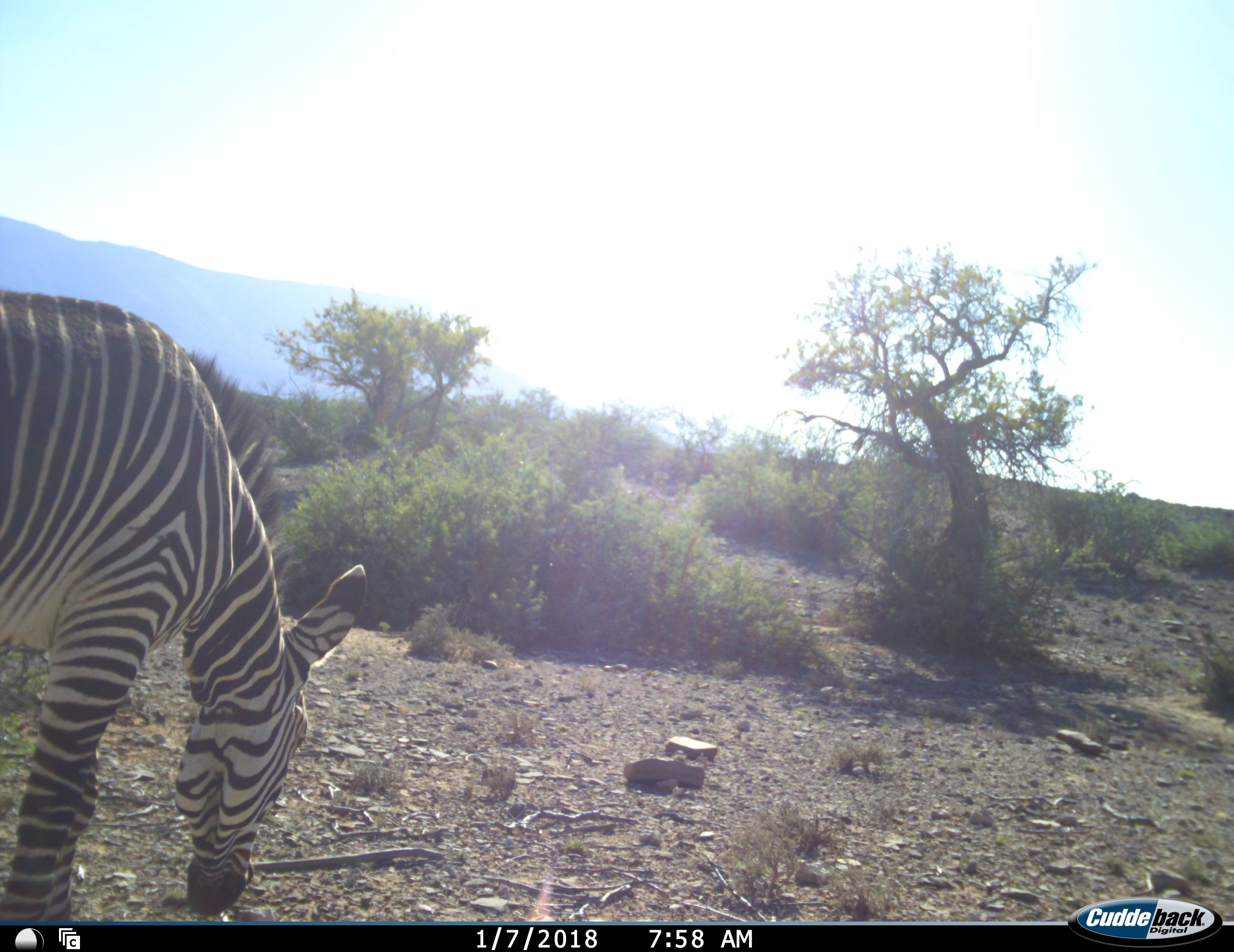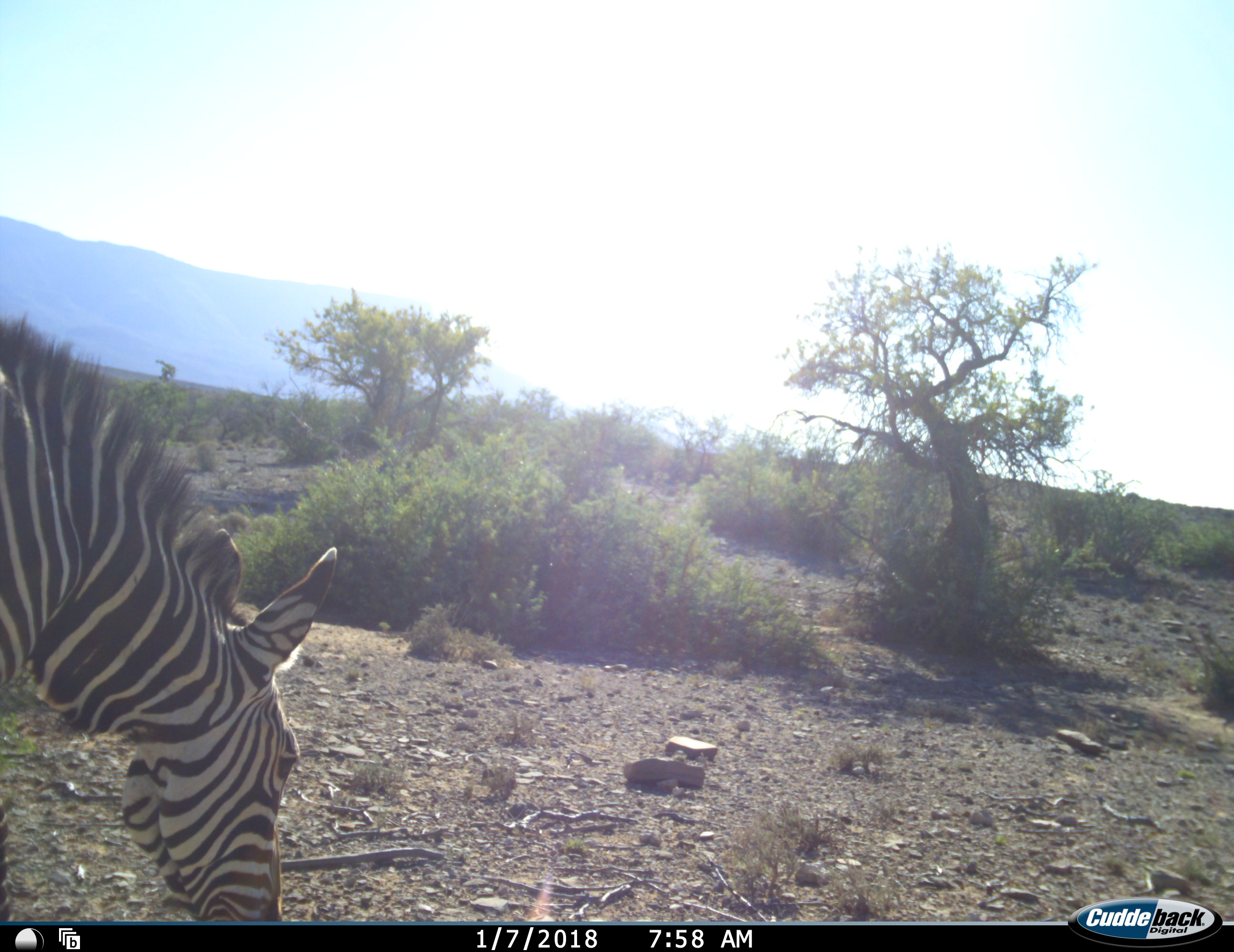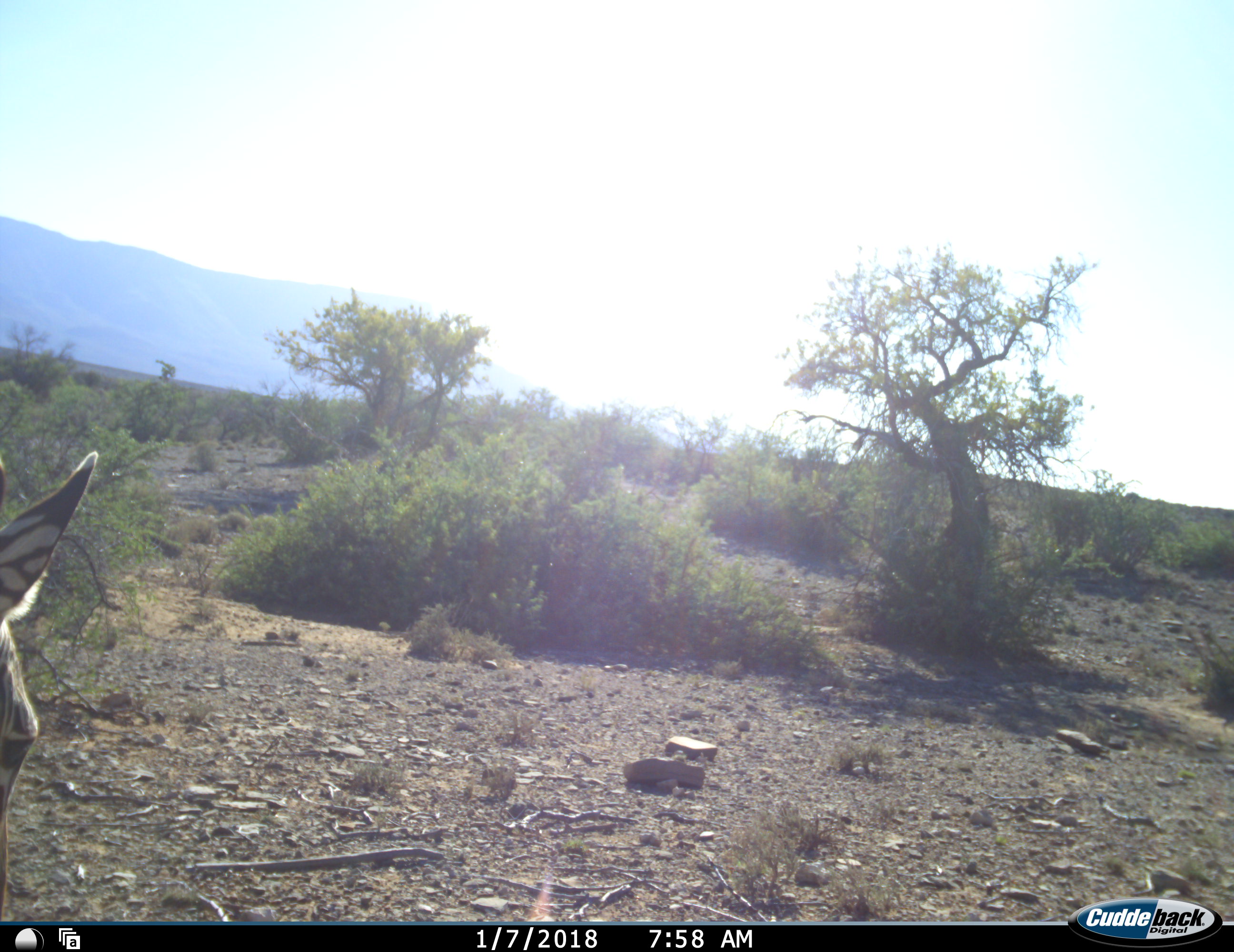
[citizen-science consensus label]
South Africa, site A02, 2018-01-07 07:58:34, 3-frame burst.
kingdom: Animalia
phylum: Chordata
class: Mammalia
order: Perissodactyla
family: Equidae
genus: Equus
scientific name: Equus zebra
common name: mountain zebra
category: zebramountain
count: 1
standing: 11%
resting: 0%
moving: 33%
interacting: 0%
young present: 0%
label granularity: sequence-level